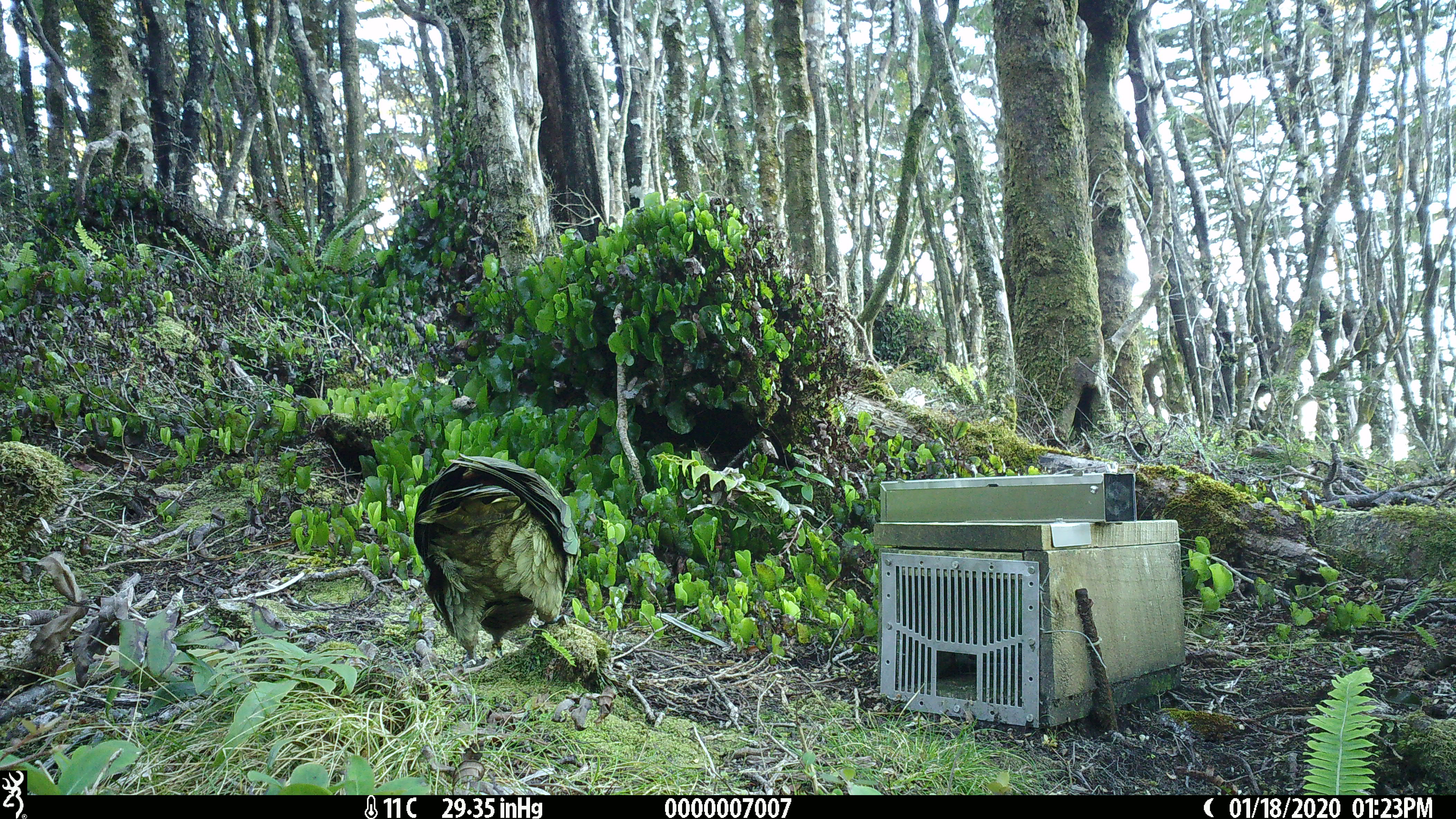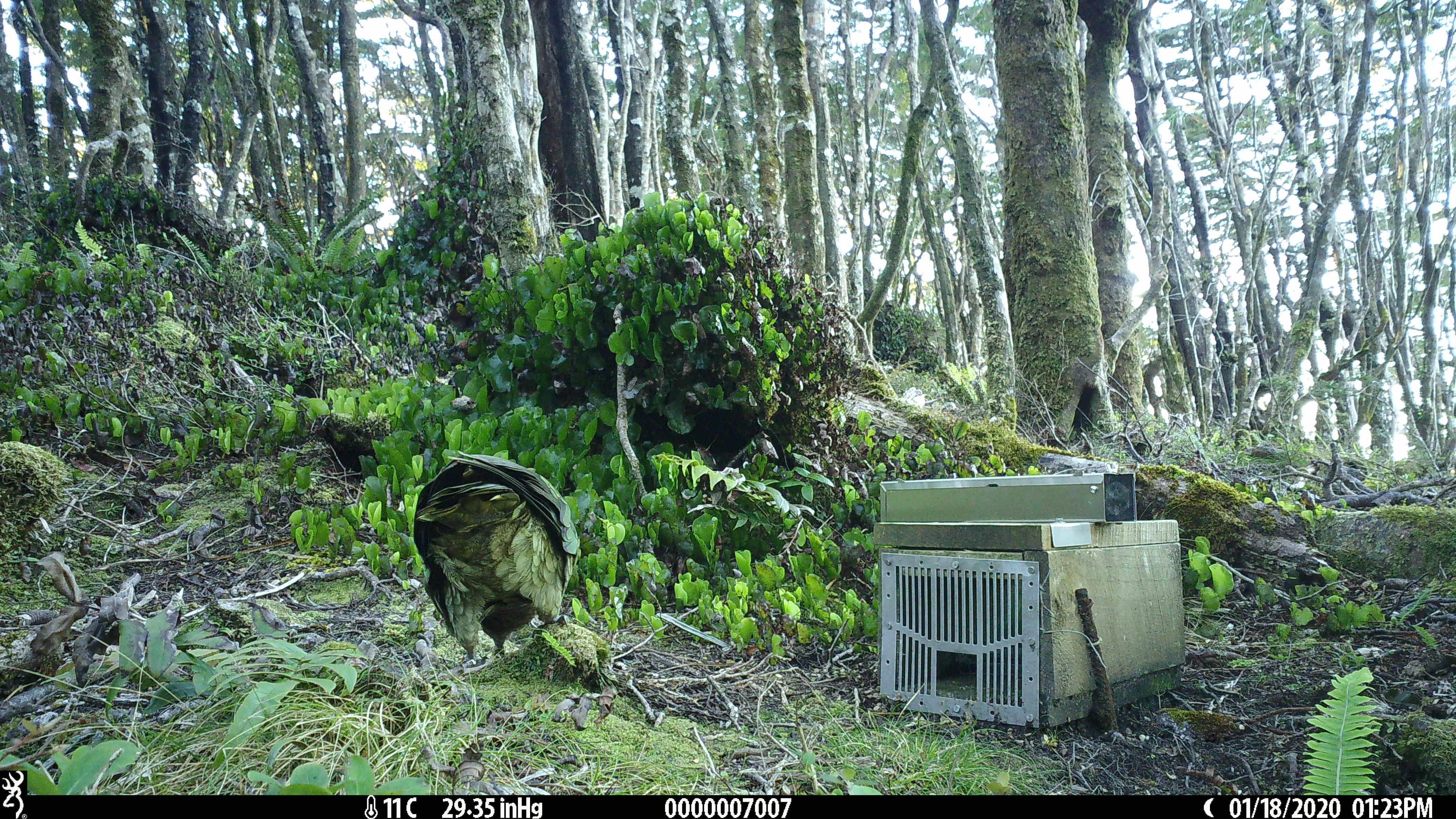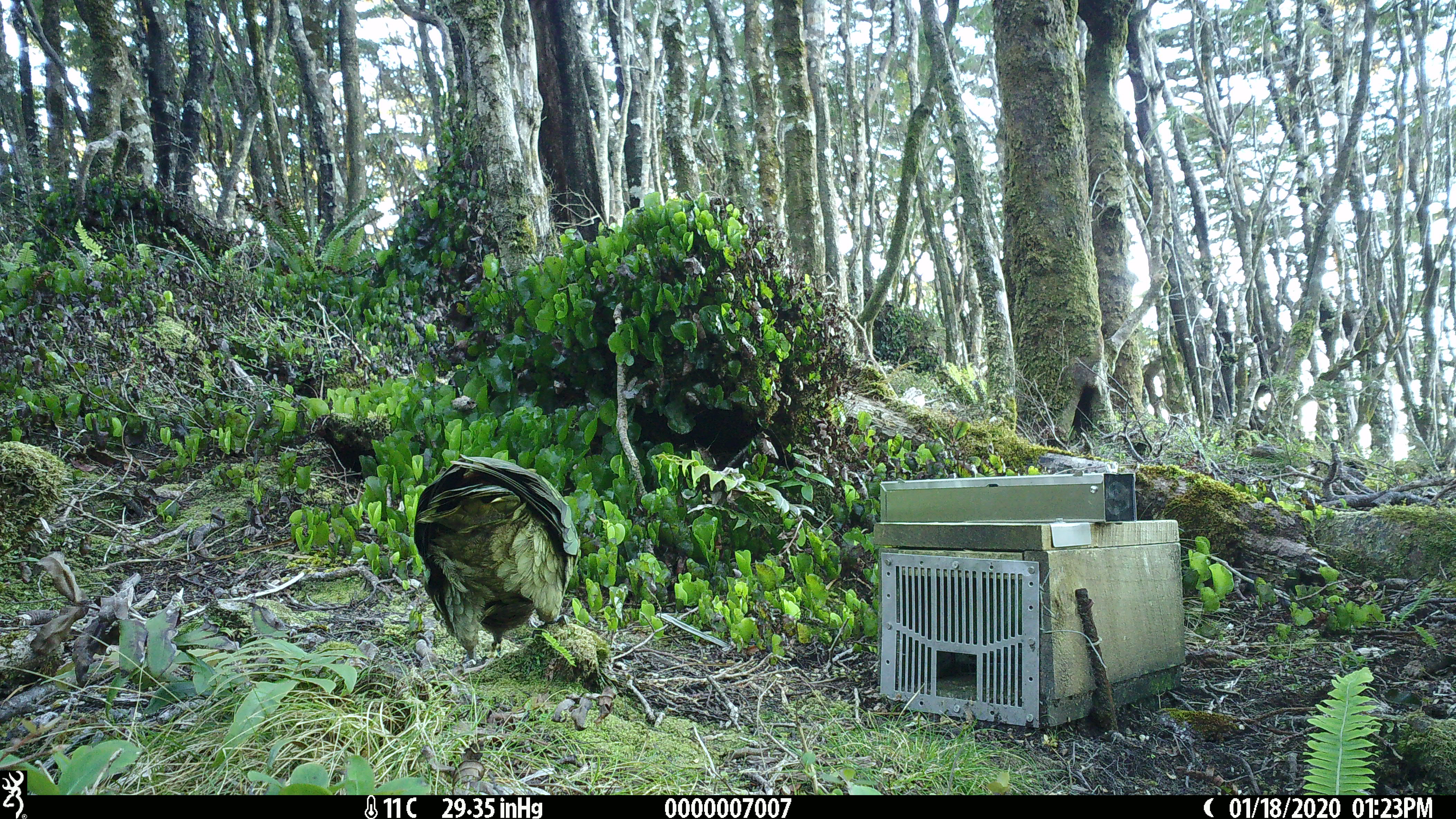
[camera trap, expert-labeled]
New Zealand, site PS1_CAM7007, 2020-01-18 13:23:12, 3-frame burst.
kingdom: Animalia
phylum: Chordata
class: Aves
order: Psittaciformes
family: Strigopidae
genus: Nestor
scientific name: Nestor notabilis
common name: kea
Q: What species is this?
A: Kea (Nestor notabilis).